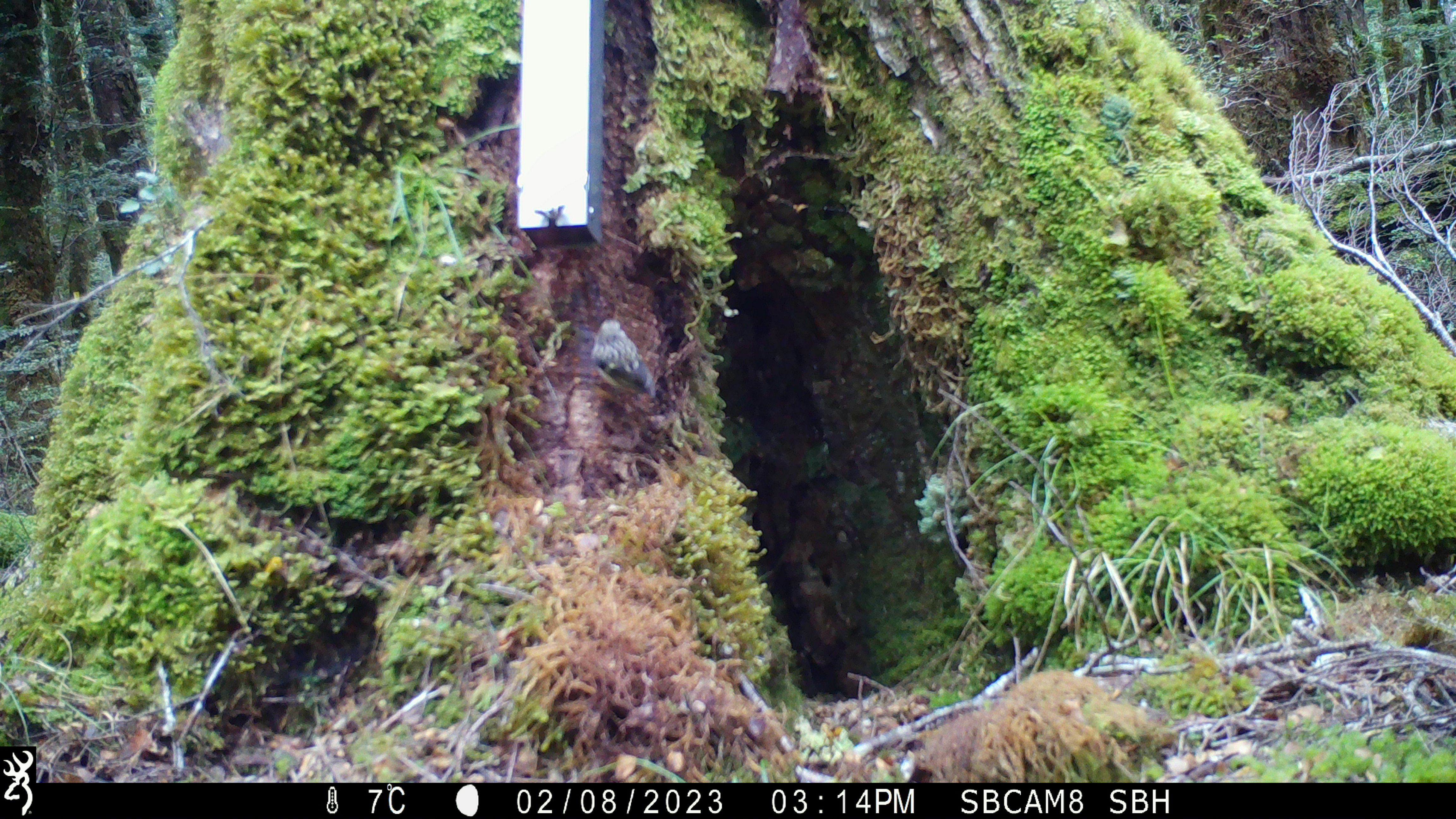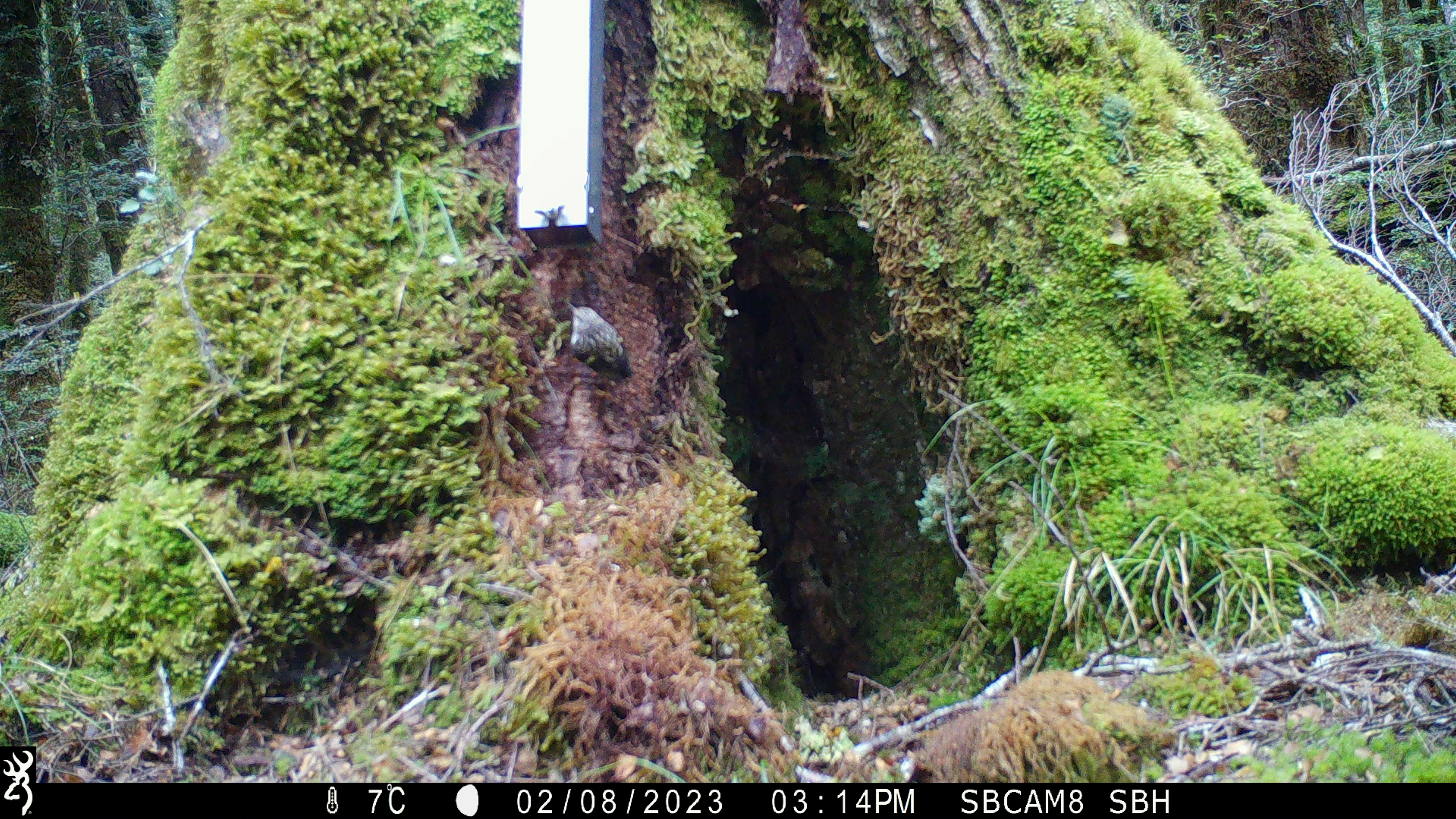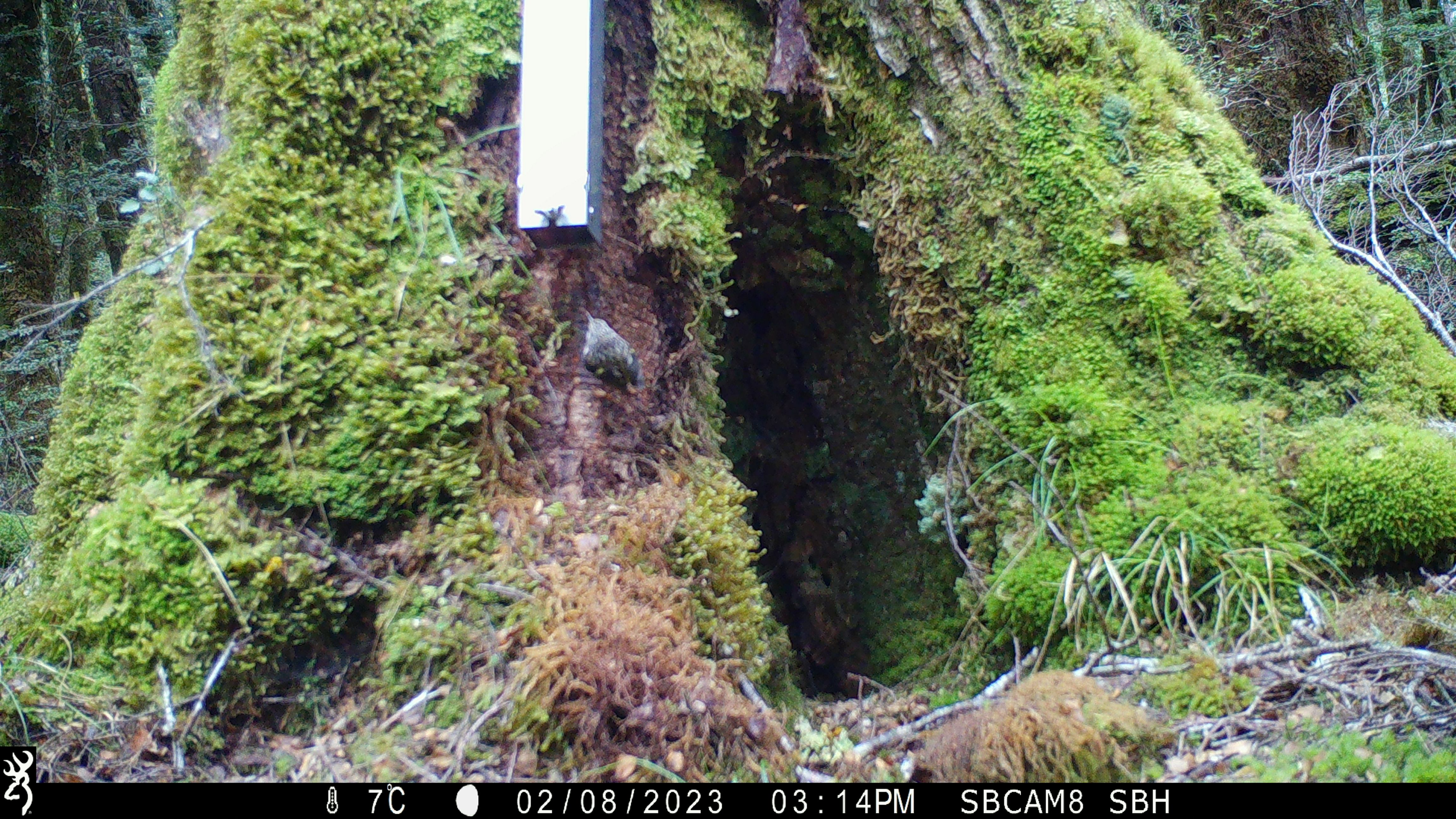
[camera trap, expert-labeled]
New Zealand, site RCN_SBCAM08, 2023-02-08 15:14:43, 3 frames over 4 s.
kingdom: Animalia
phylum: Chordata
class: Aves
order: Passeriformes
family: Acanthisittidae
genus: Acanthisitta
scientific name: Acanthisitta chloris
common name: rifleman